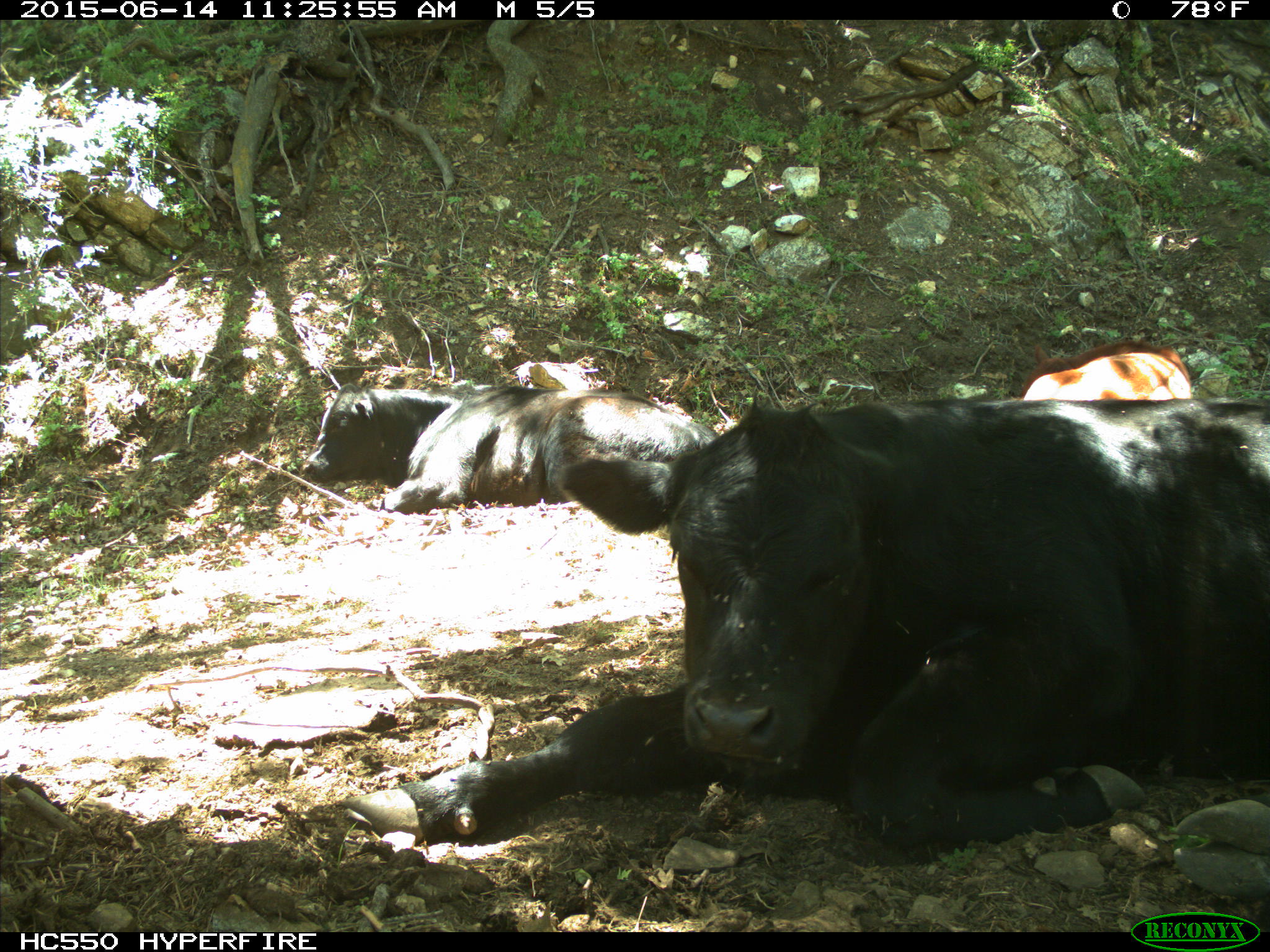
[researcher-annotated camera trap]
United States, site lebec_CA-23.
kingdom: Animalia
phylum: Chordata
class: Mammalia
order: Artiodactyla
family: Bovidae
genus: Bos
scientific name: Bos taurus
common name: domestic cow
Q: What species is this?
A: Bos taurus (domestic cow).